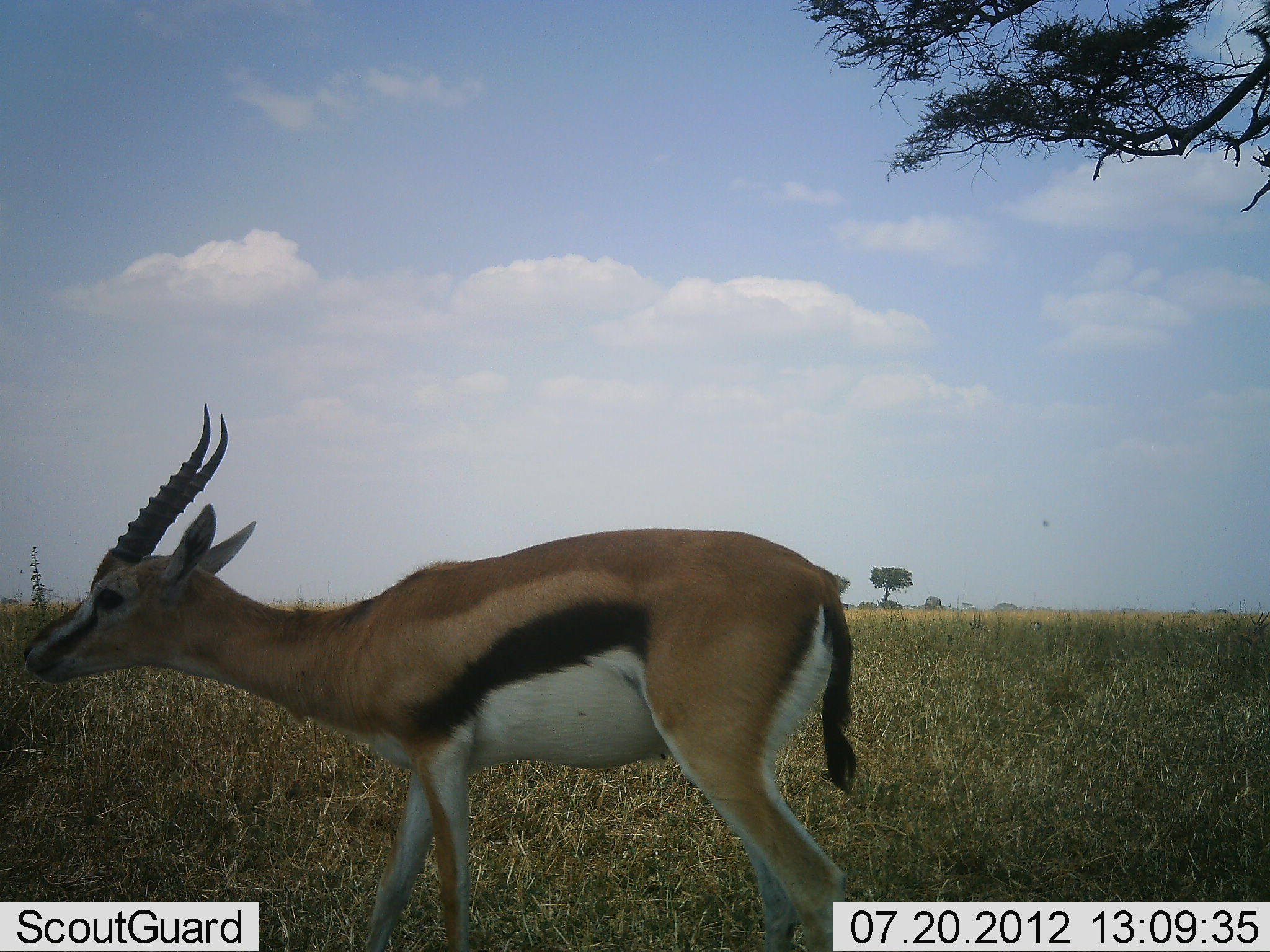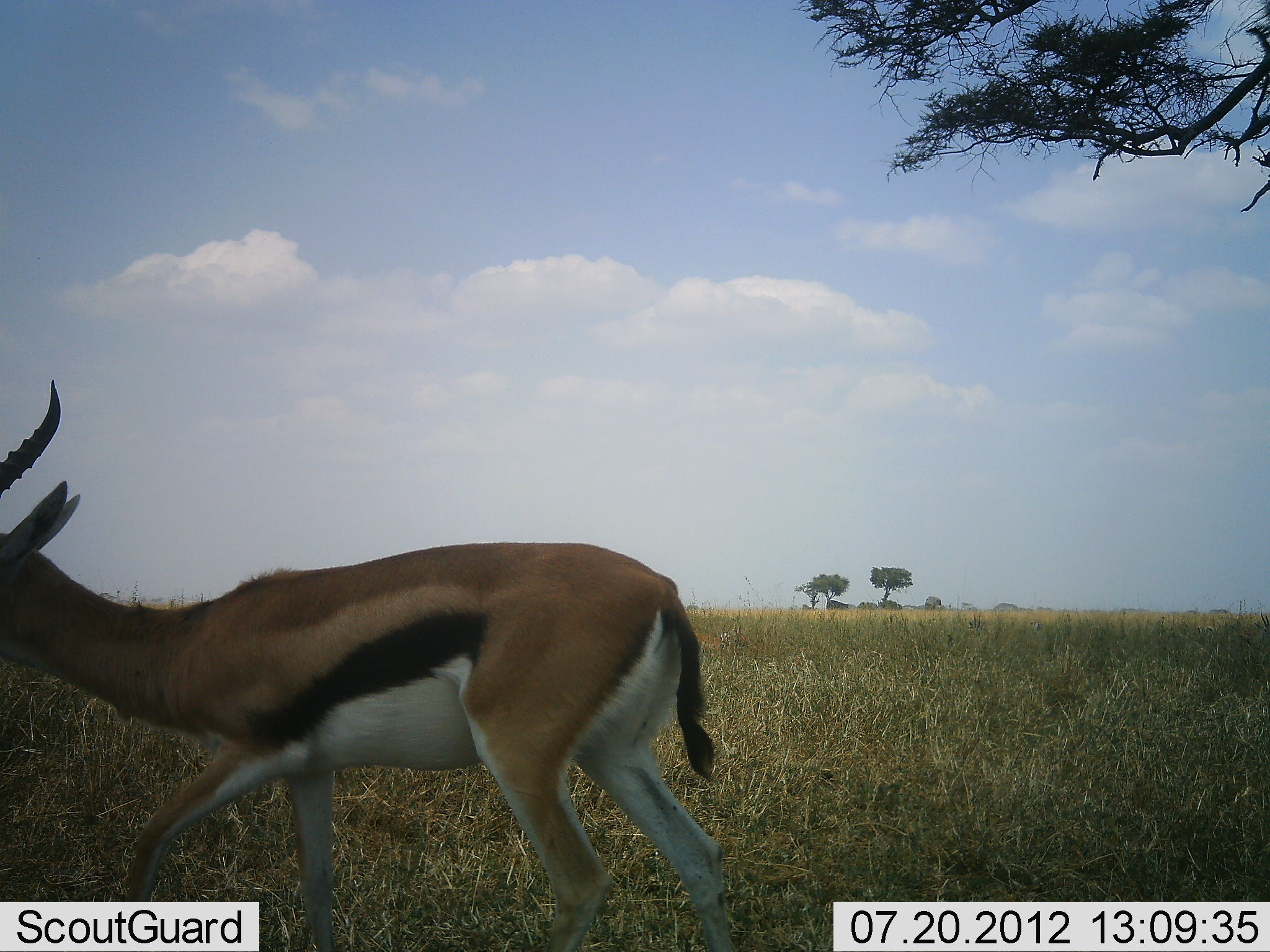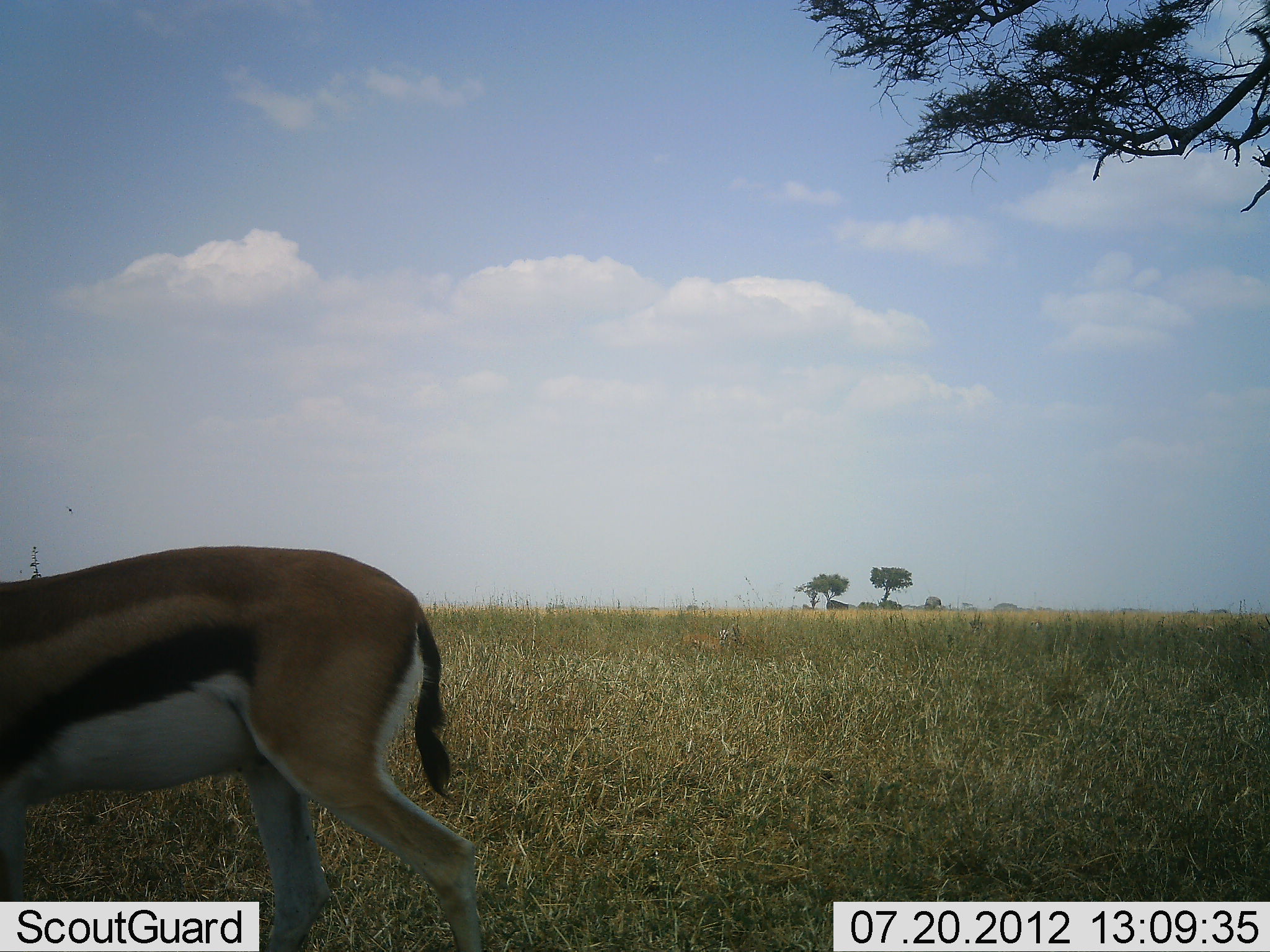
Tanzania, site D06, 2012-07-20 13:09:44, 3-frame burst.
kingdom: Animalia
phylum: Chordata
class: Mammalia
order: Artiodactyla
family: Bovidae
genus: Eudorcas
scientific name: Eudorcas thomsonii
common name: thomson's gazelle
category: gazellethomsons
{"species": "gazellethomsons (thomson's gazelle) (Eudorcas thomsonii)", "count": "1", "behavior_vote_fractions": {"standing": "10%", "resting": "0%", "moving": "100%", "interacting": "0%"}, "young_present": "0%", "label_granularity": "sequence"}